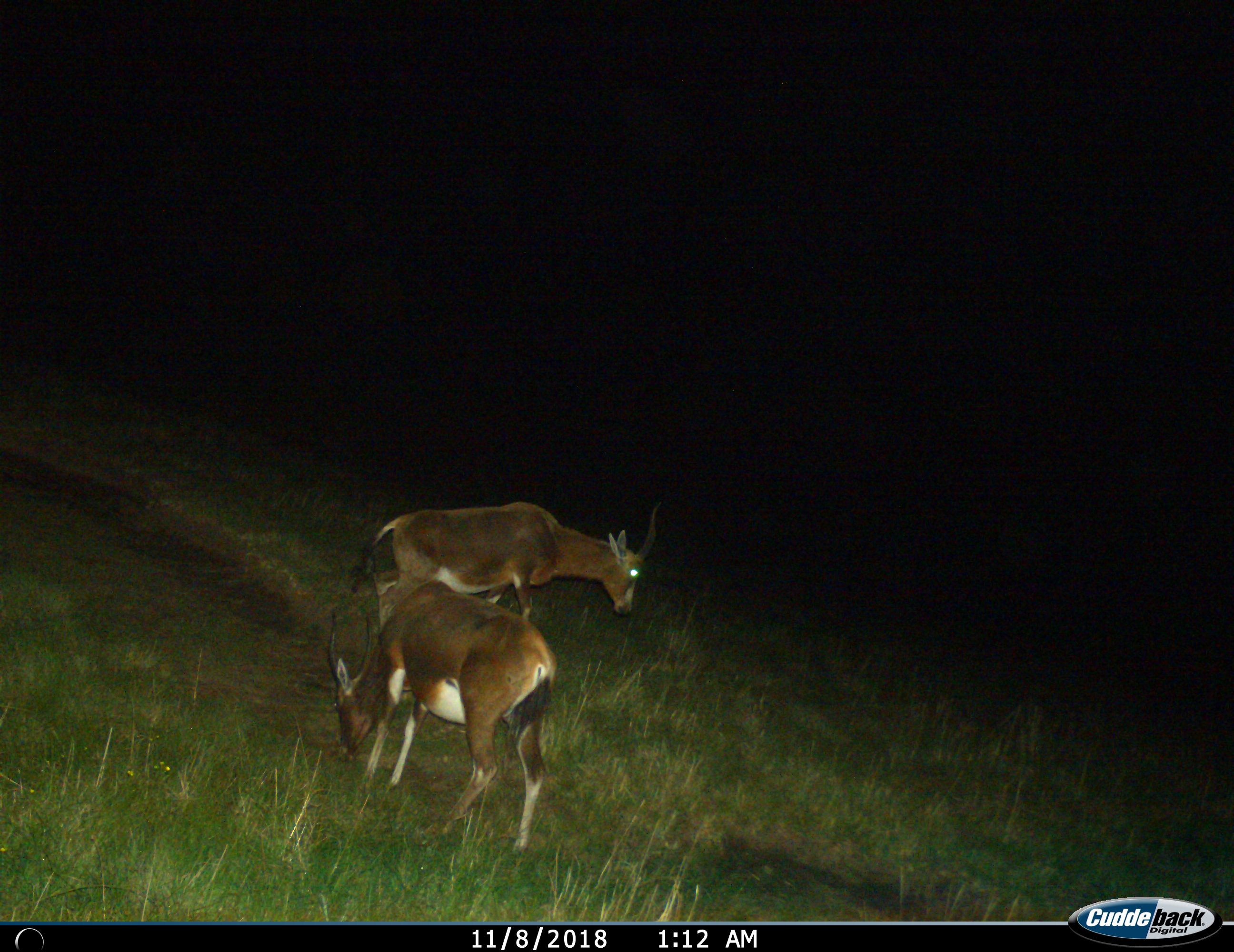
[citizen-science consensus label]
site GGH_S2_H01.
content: unidentified animal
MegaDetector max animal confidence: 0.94